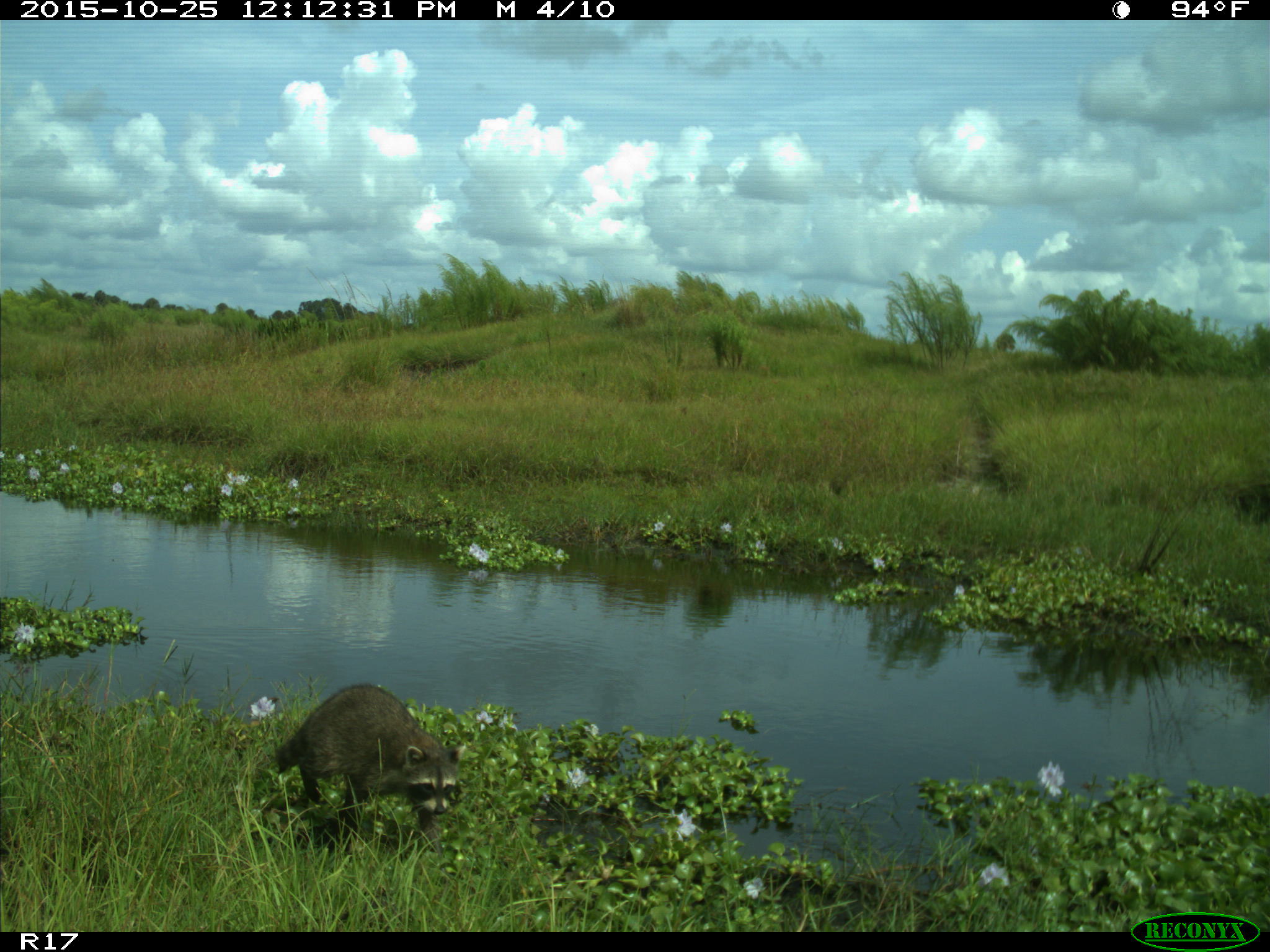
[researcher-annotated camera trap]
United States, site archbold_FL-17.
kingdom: Animalia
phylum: Chordata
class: Mammalia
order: Carnivora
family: Procyonidae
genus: Procyon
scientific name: Procyon lotor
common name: common raccoon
Procyon lotor (common raccoon).